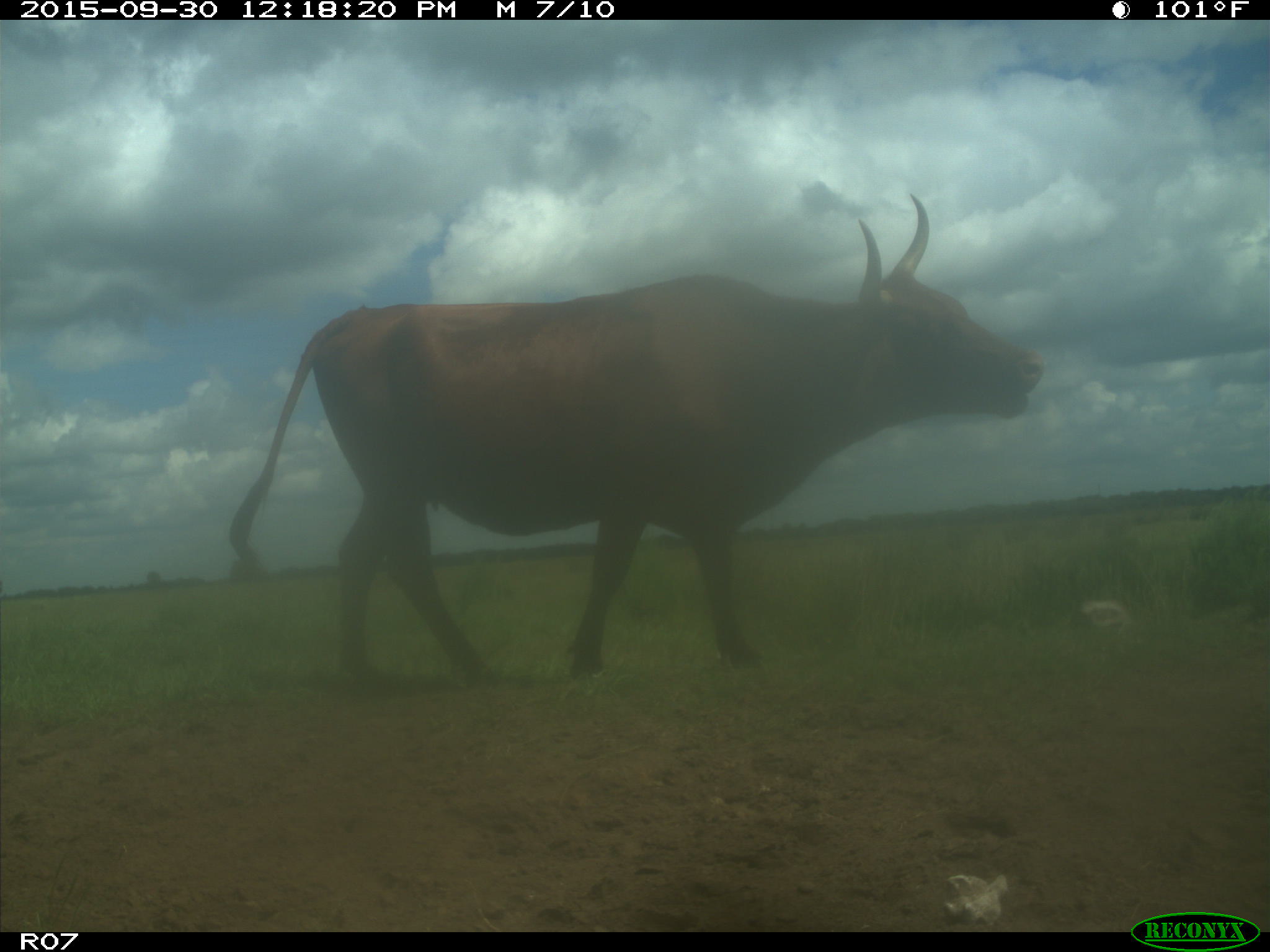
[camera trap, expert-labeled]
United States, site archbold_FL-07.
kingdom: Animalia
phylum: Chordata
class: Mammalia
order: Artiodactyla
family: Bovidae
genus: Bos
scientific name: Bos taurus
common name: domestic cow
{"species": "Bos taurus (domestic cow)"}